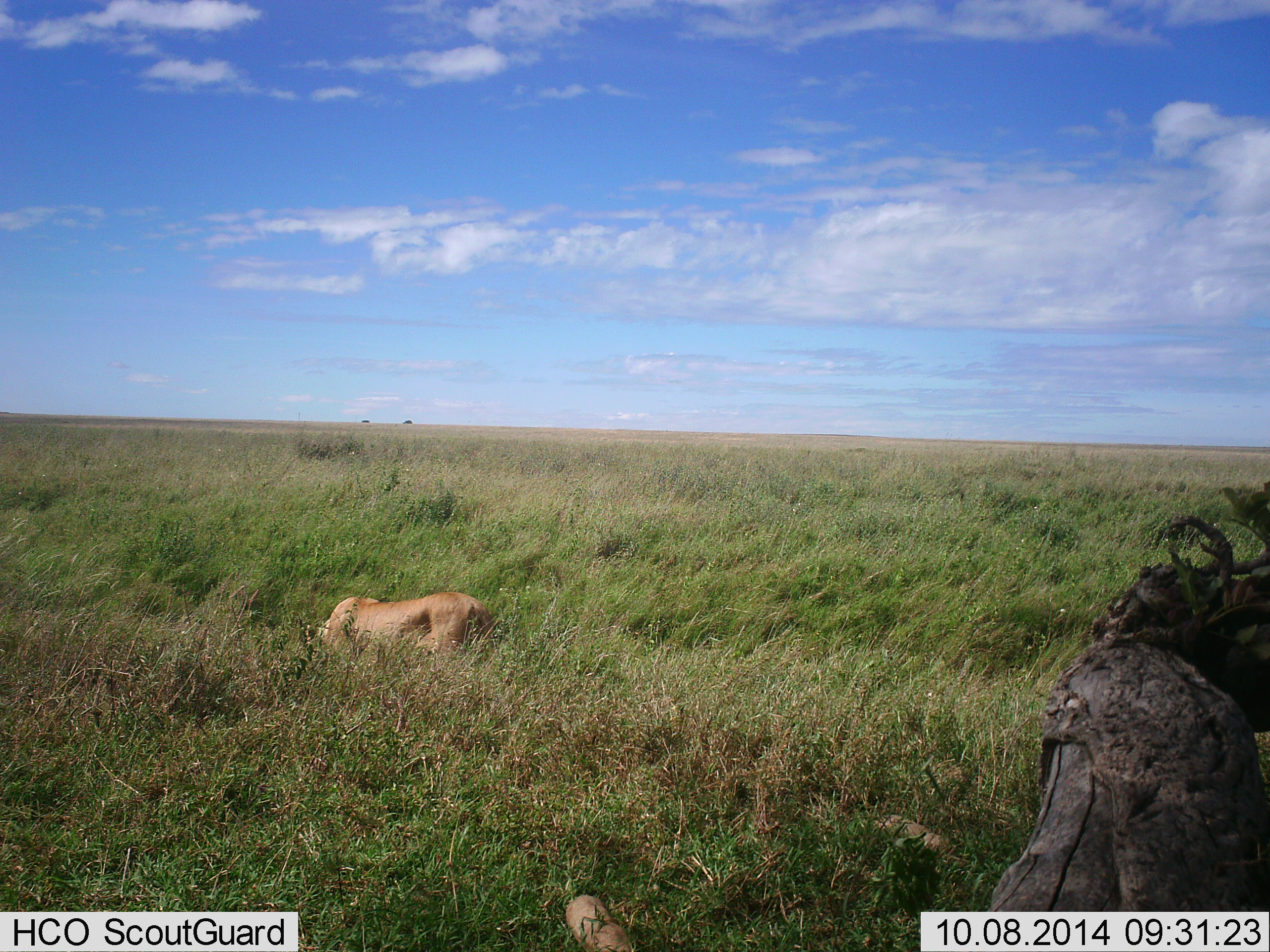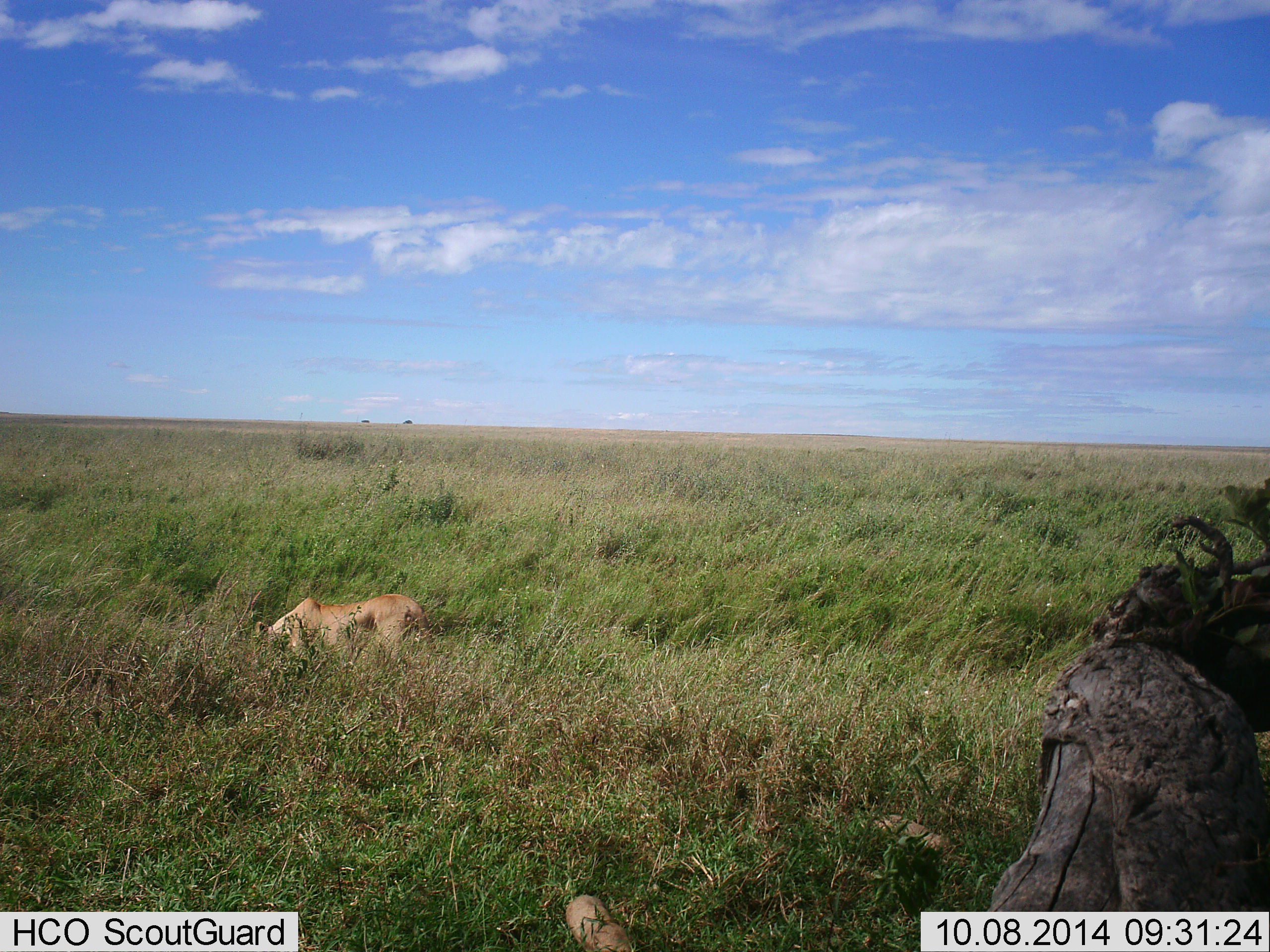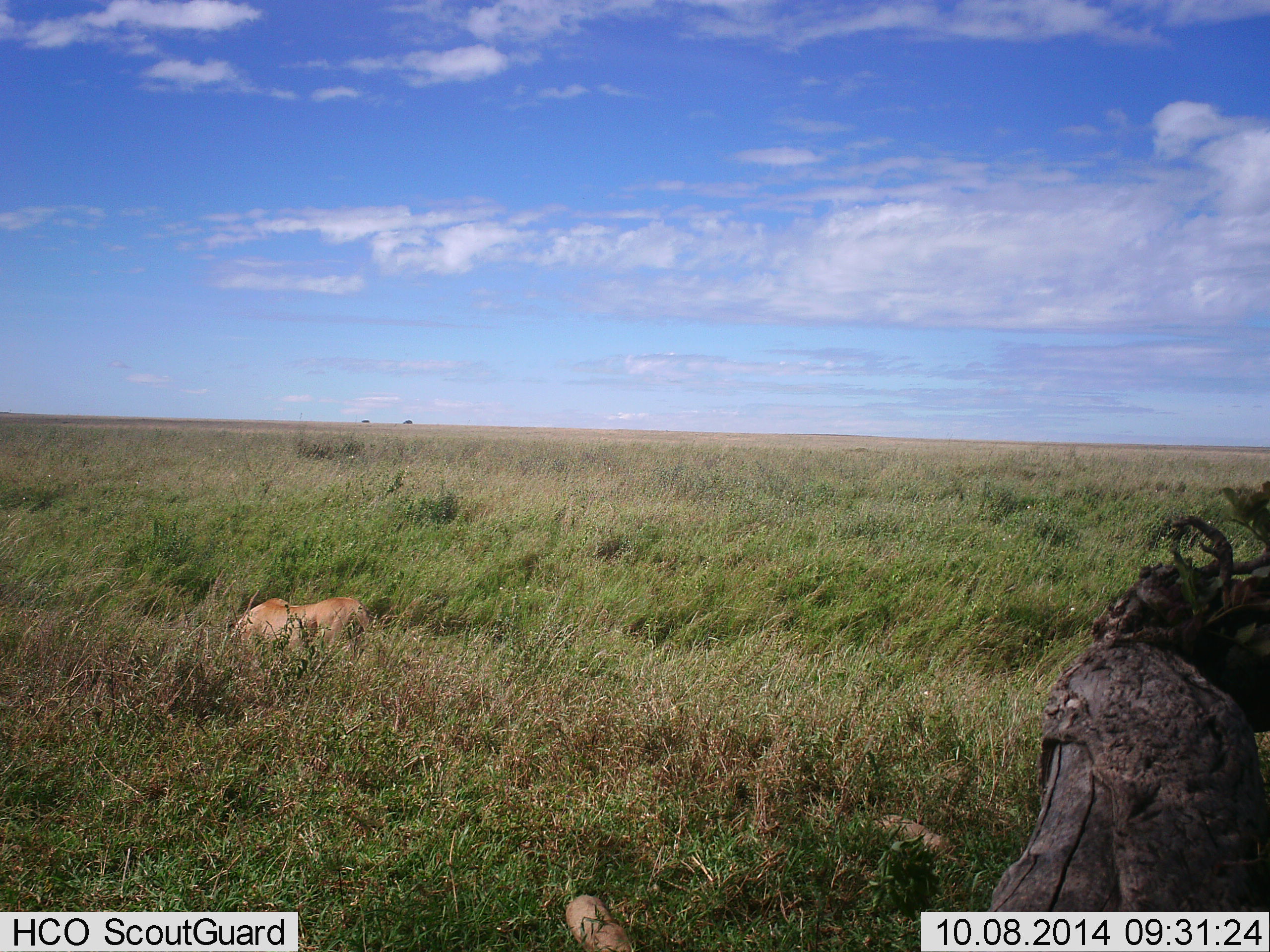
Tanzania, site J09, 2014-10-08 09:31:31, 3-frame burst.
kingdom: Animalia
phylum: Chordata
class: Mammalia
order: Carnivora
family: Felidae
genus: Panthera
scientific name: Panthera leo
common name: lion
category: lionfemale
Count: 1.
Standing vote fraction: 20%.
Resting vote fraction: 10%.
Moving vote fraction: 70%.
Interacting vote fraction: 0%.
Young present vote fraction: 0%.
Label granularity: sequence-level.